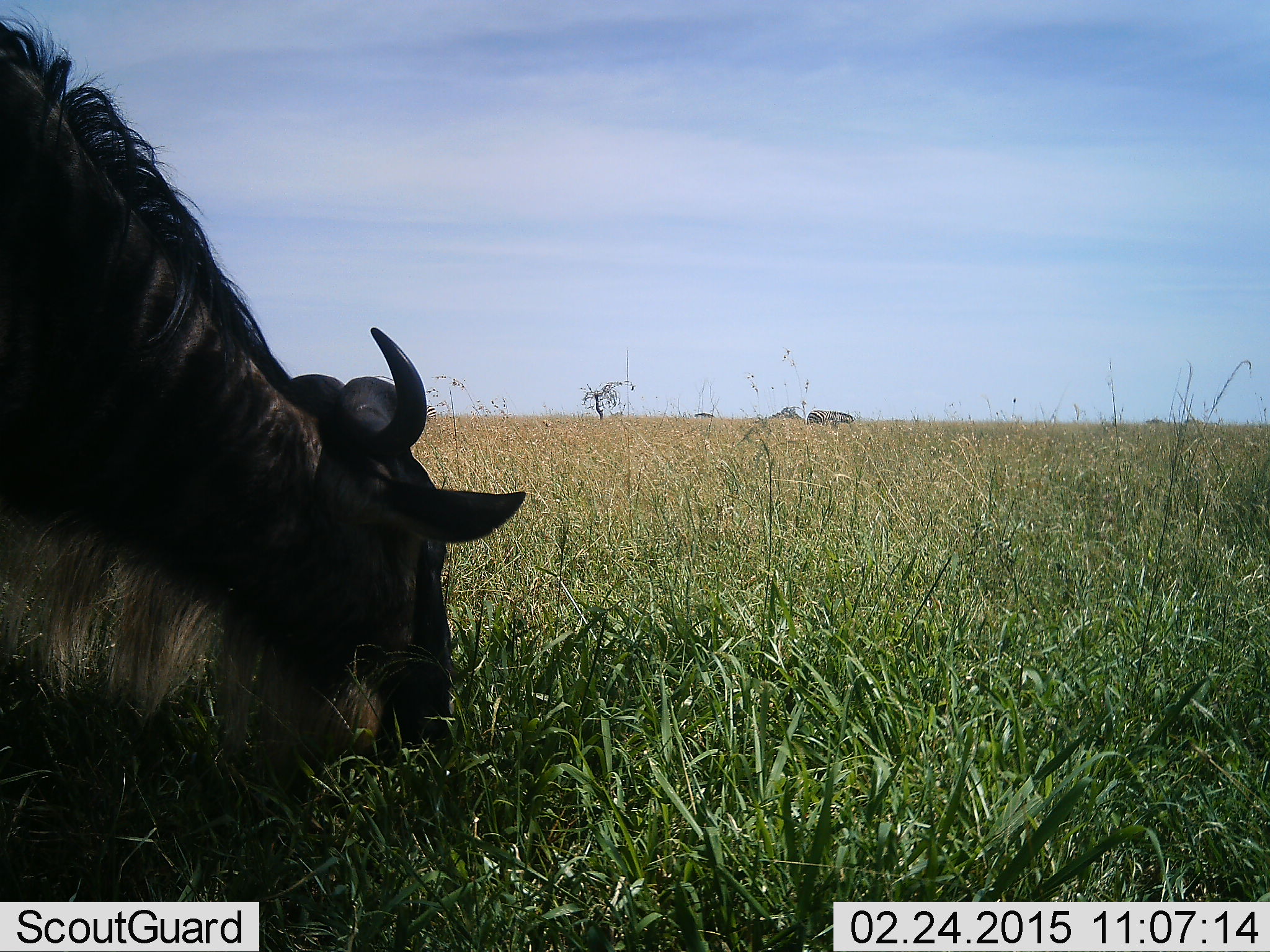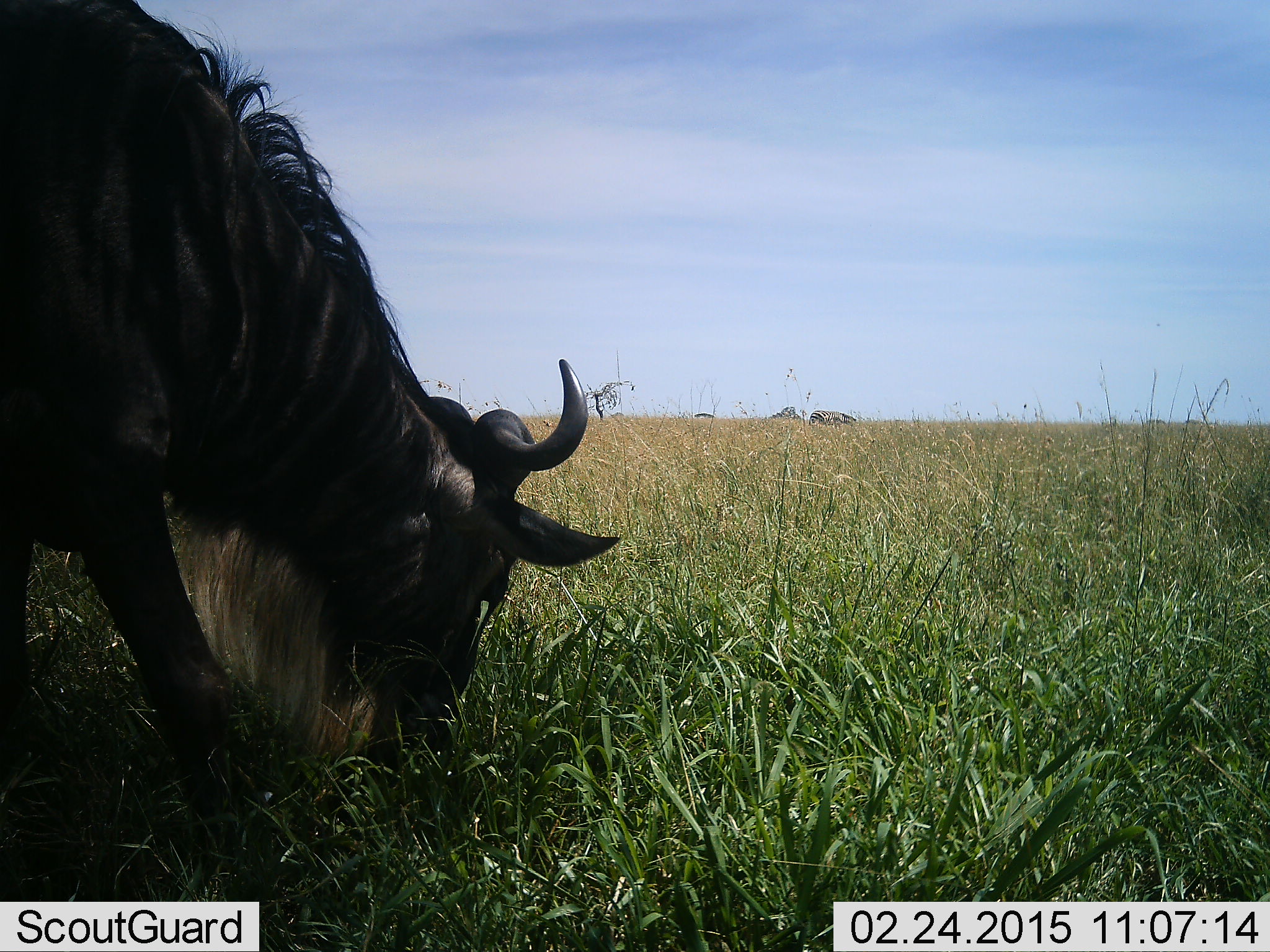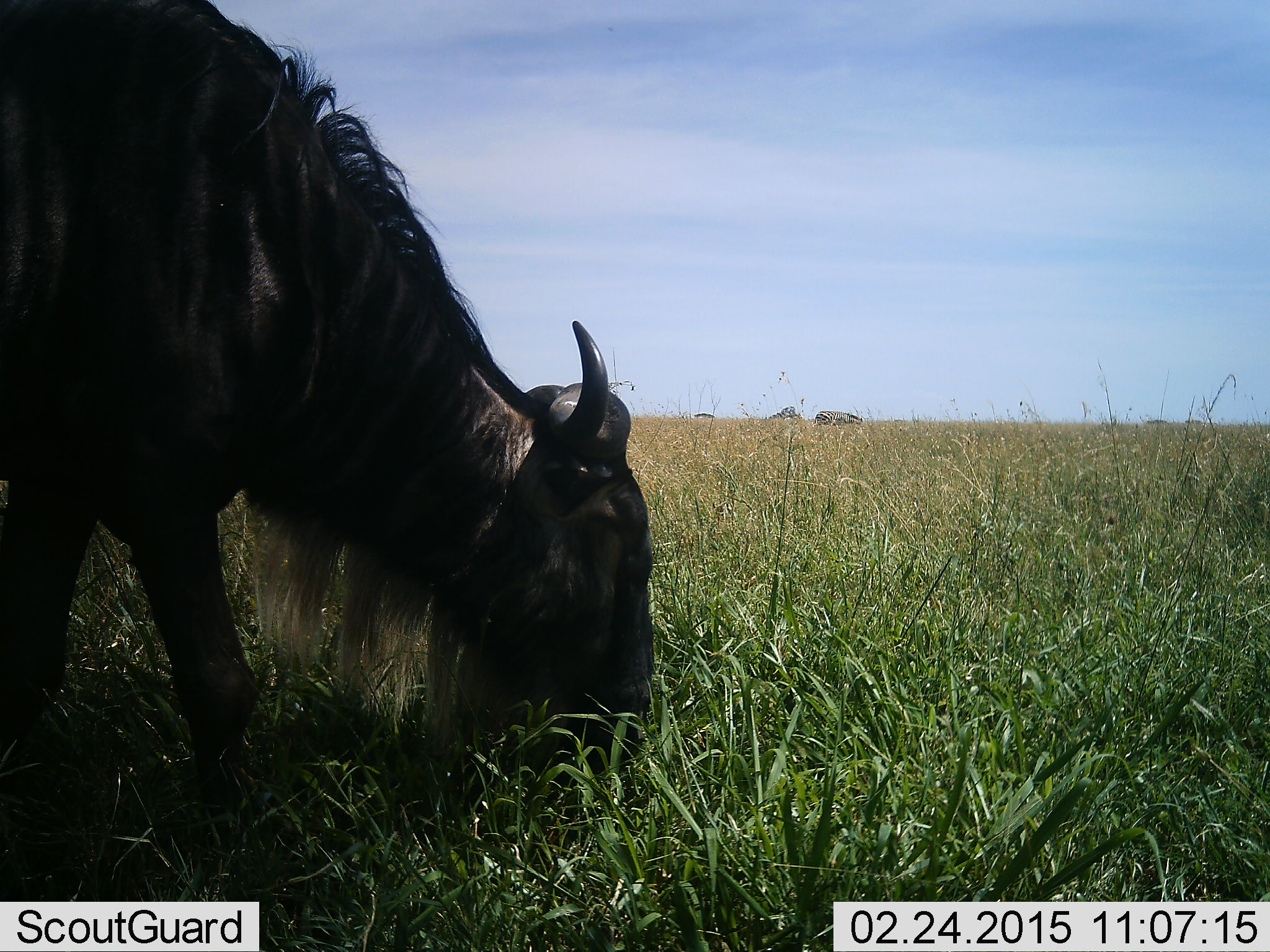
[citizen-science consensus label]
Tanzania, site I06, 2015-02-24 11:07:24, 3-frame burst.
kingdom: Animalia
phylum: Chordata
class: Mammalia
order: Artiodactyla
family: Bovidae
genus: Connochaetes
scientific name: Connochaetes taurinus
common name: blue wildebeest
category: wildebeest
Wildebeest (blue wildebeest) (Connochaetes taurinus), count 1. Behavior (volunteer vote fractions): standing 21%, resting 0%, moving 7%, interacting 0%. Young present (vote fraction): 0%. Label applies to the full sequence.